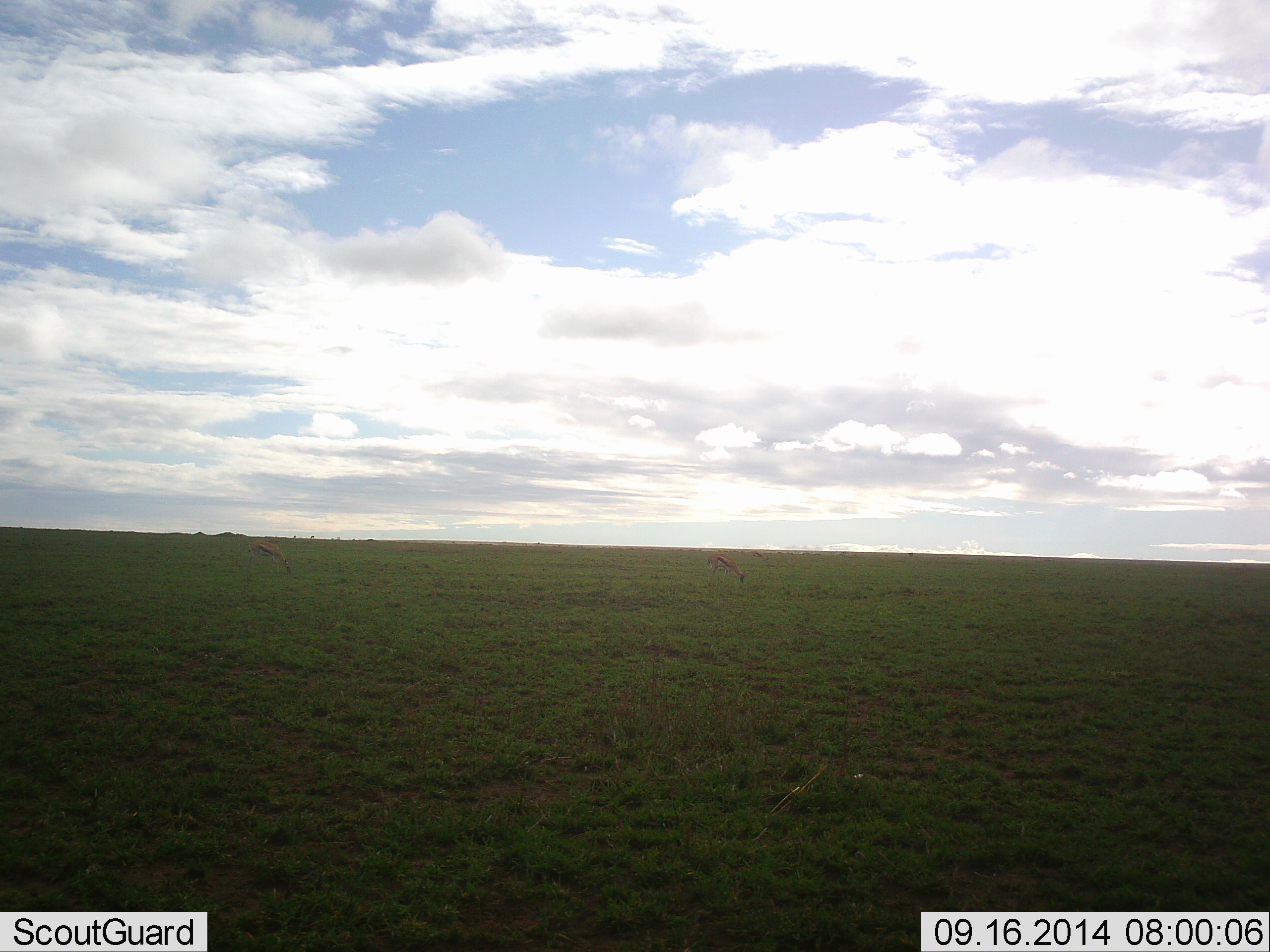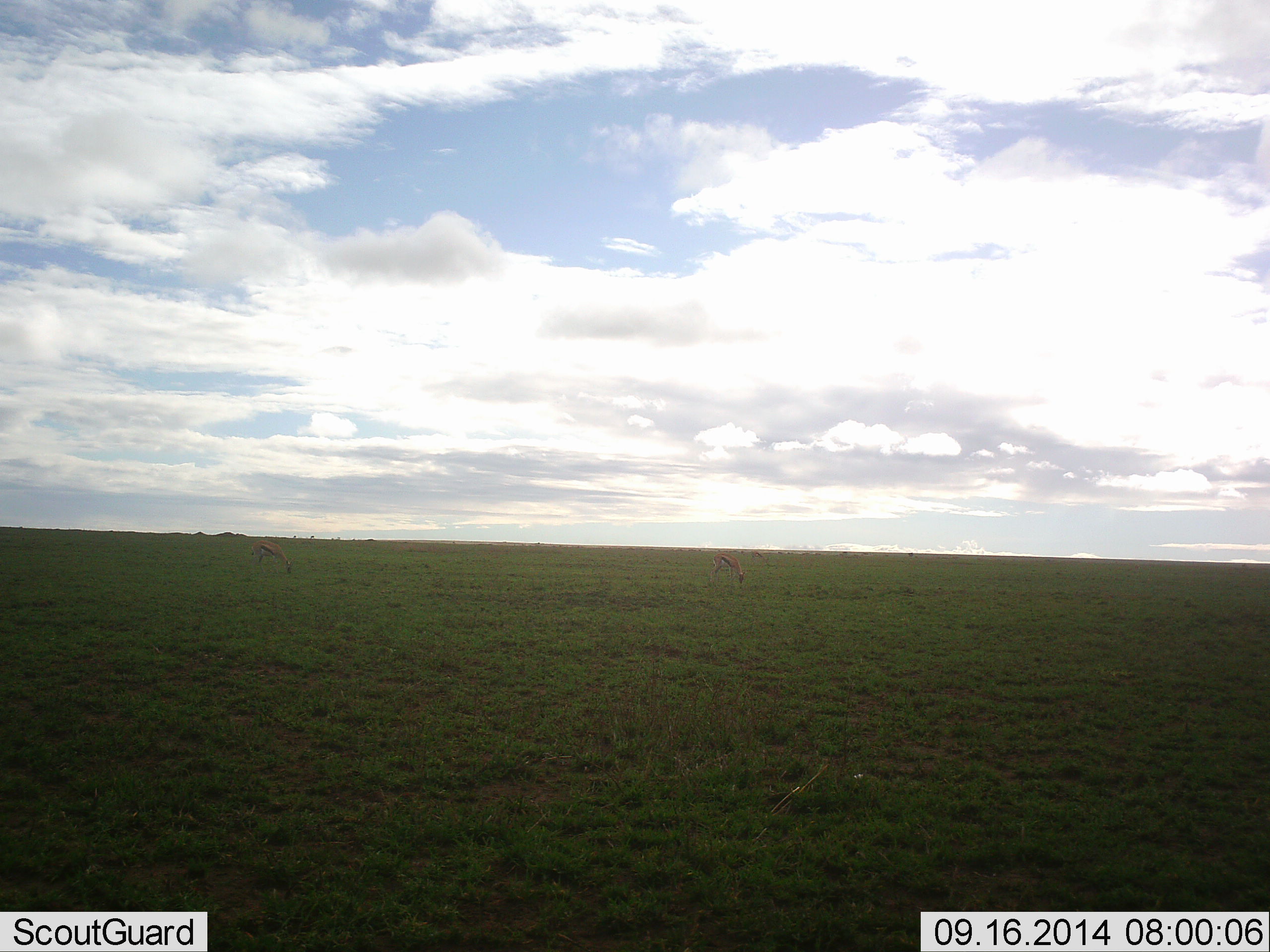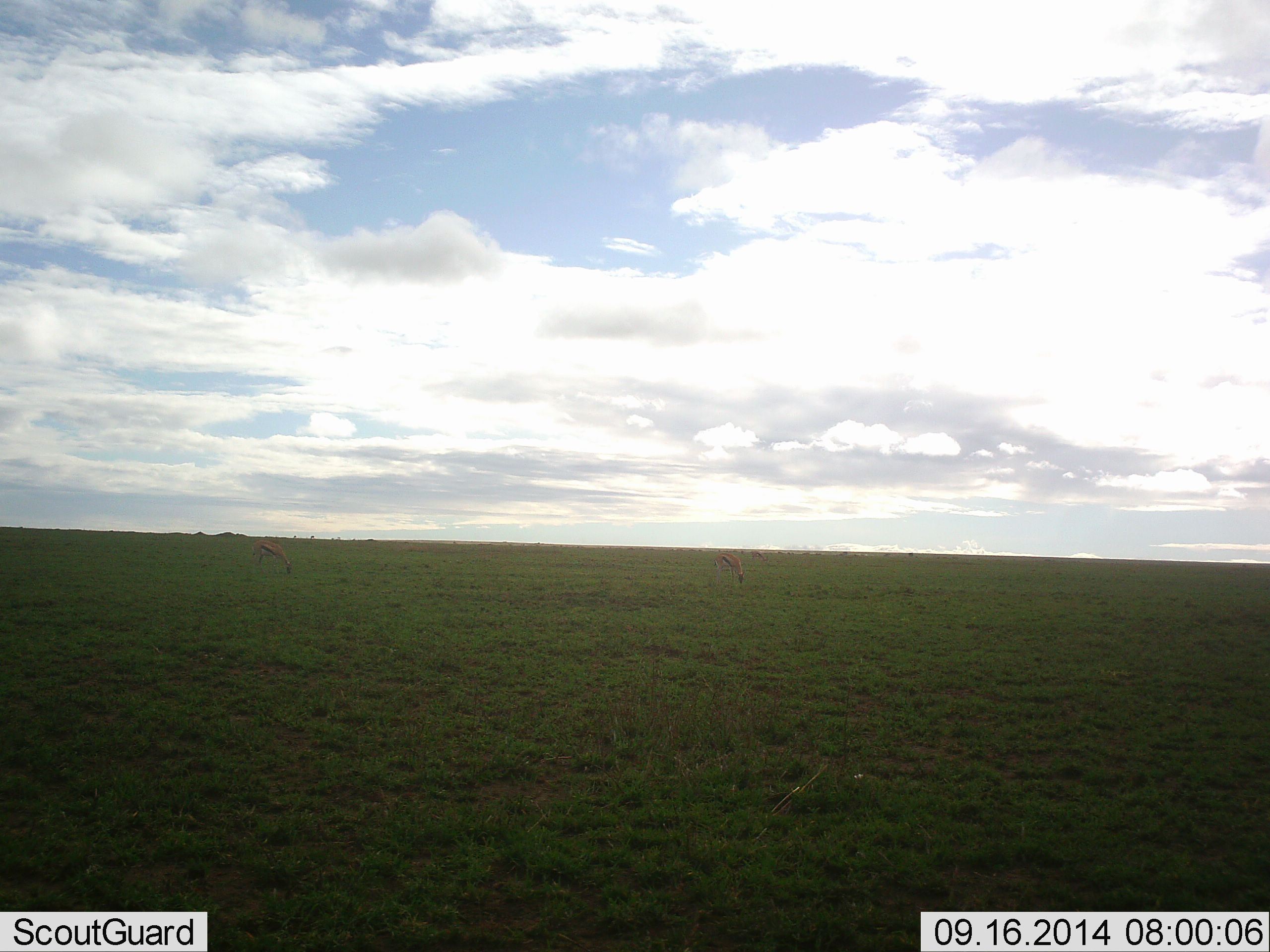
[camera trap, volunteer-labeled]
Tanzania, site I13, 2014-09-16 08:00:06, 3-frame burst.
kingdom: Animalia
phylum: Chordata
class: Mammalia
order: Artiodactyla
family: Bovidae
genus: Eudorcas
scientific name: Eudorcas thomsonii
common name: thomson's gazelle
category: gazellethomsons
Gazellethomsons (thomson's gazelle) (Eudorcas thomsonii), count 2. Behavior (volunteer vote fractions): standing 30%, resting 0%, moving 0%, interacting 0%. Young present (vote fraction): 0%. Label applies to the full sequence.